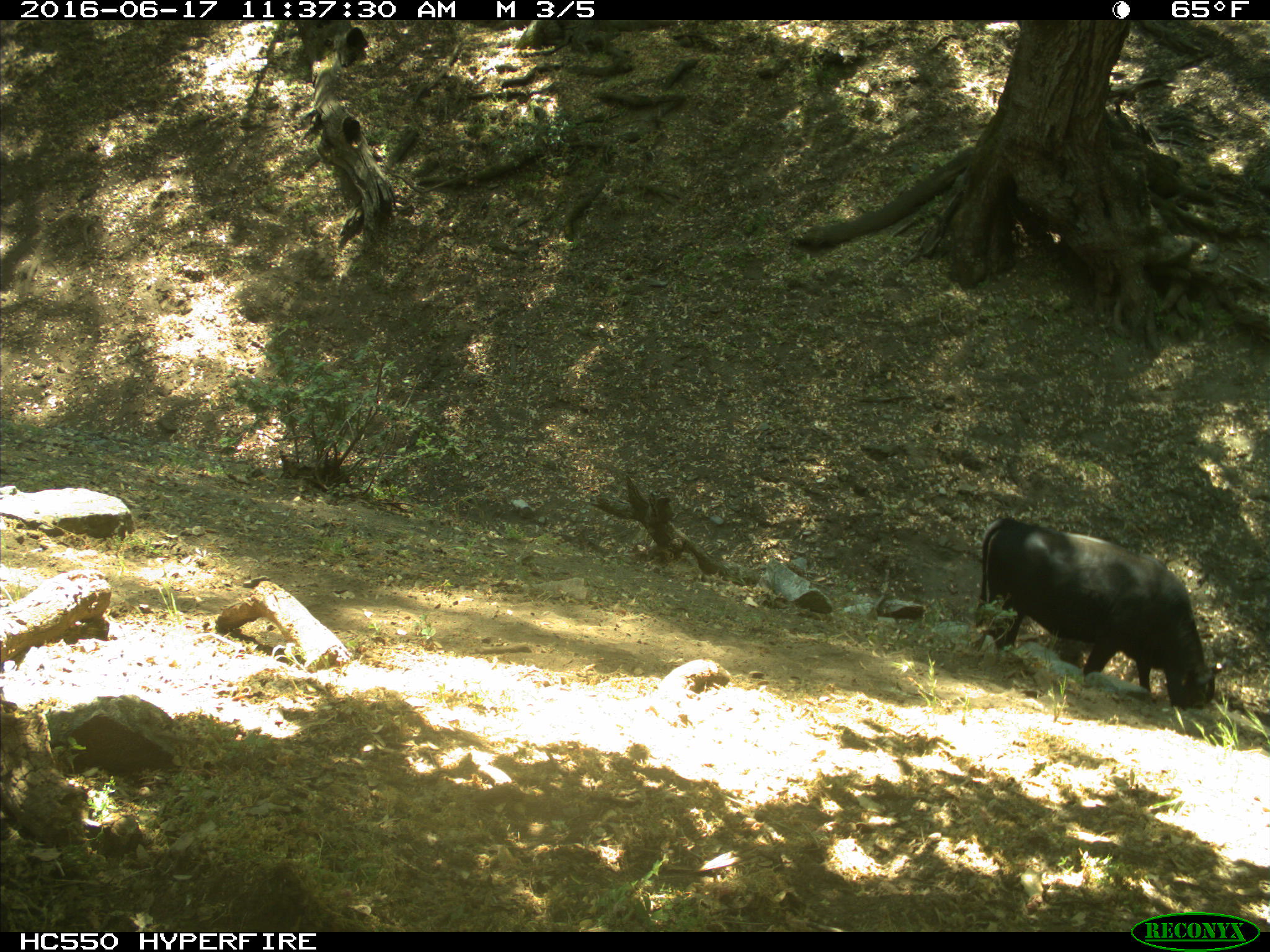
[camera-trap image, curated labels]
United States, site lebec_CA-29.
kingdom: Animalia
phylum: Chordata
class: Mammalia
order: Artiodactyla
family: Bovidae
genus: Bos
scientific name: Bos taurus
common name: domestic cow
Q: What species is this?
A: Bos taurus (domestic cow).